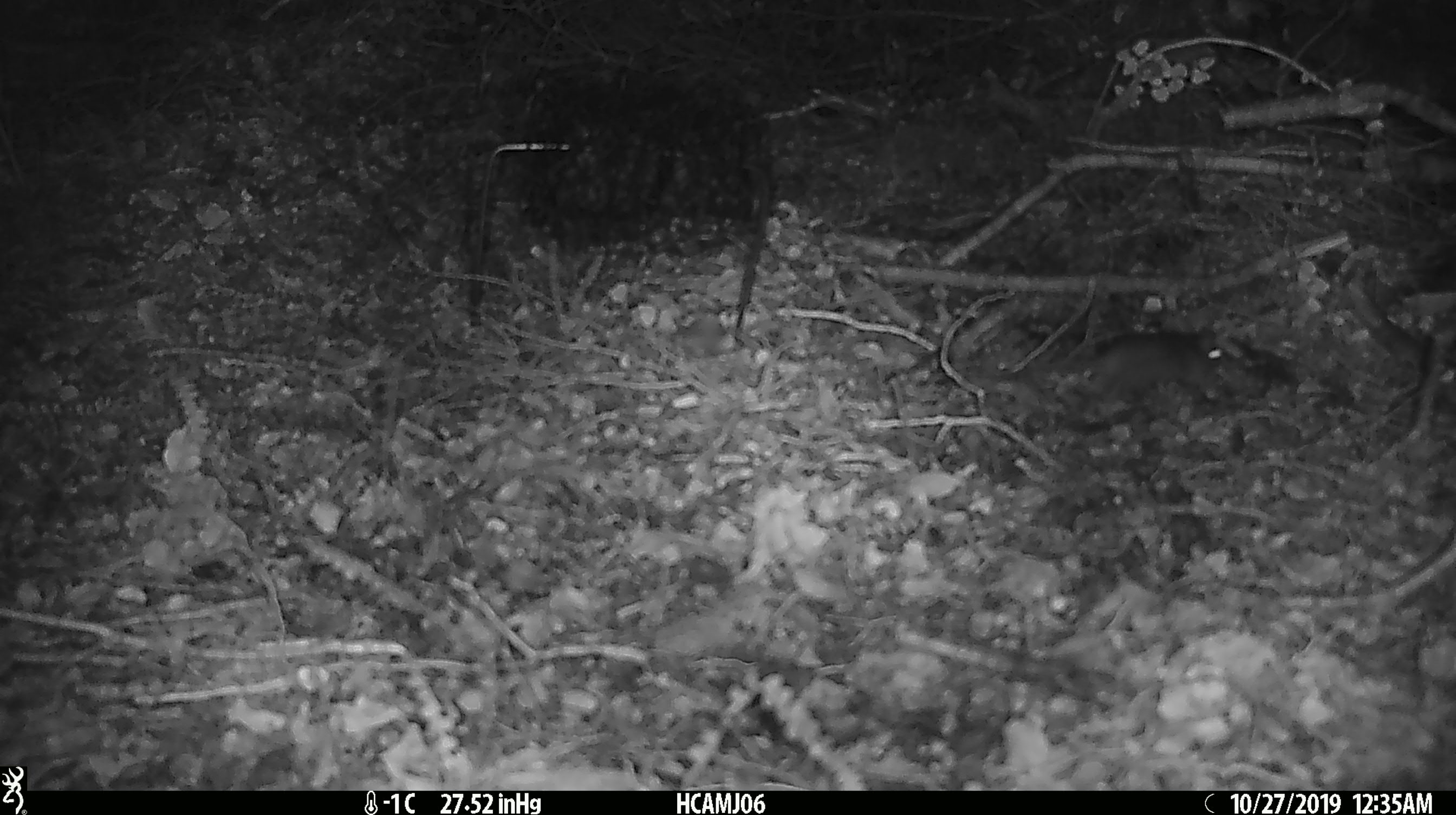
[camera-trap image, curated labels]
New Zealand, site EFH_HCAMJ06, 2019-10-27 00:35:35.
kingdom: Animalia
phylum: Chordata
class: Mammalia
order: Rodentia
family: Muridae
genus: Mus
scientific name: Mus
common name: mouse